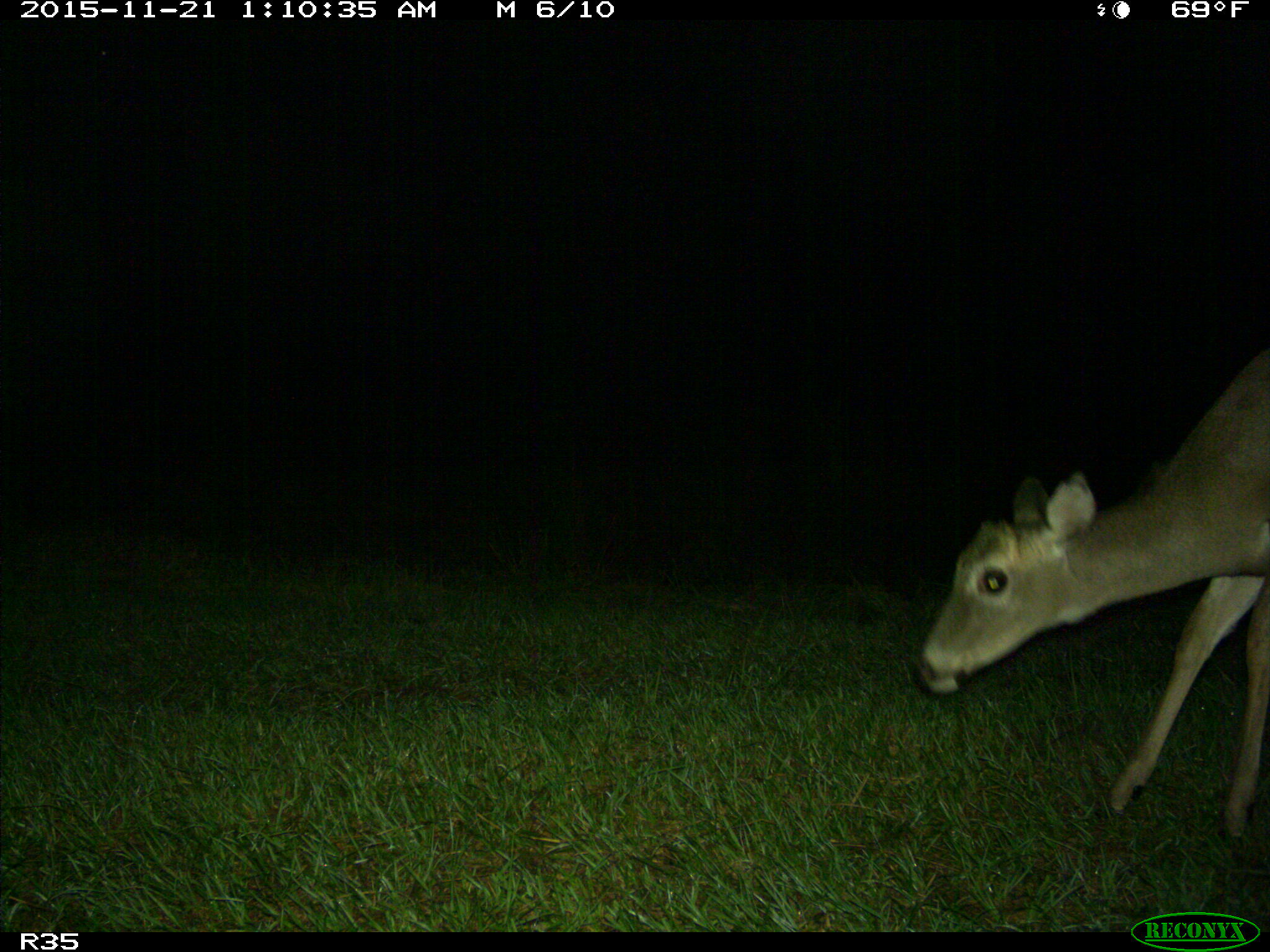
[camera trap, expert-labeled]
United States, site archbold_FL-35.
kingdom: Animalia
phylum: Chordata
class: Mammalia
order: Artiodactyla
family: Cervidae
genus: Odocoileus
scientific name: Odocoileus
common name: deer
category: unidentified deer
Unidentified deer (deer) (Odocoileus).